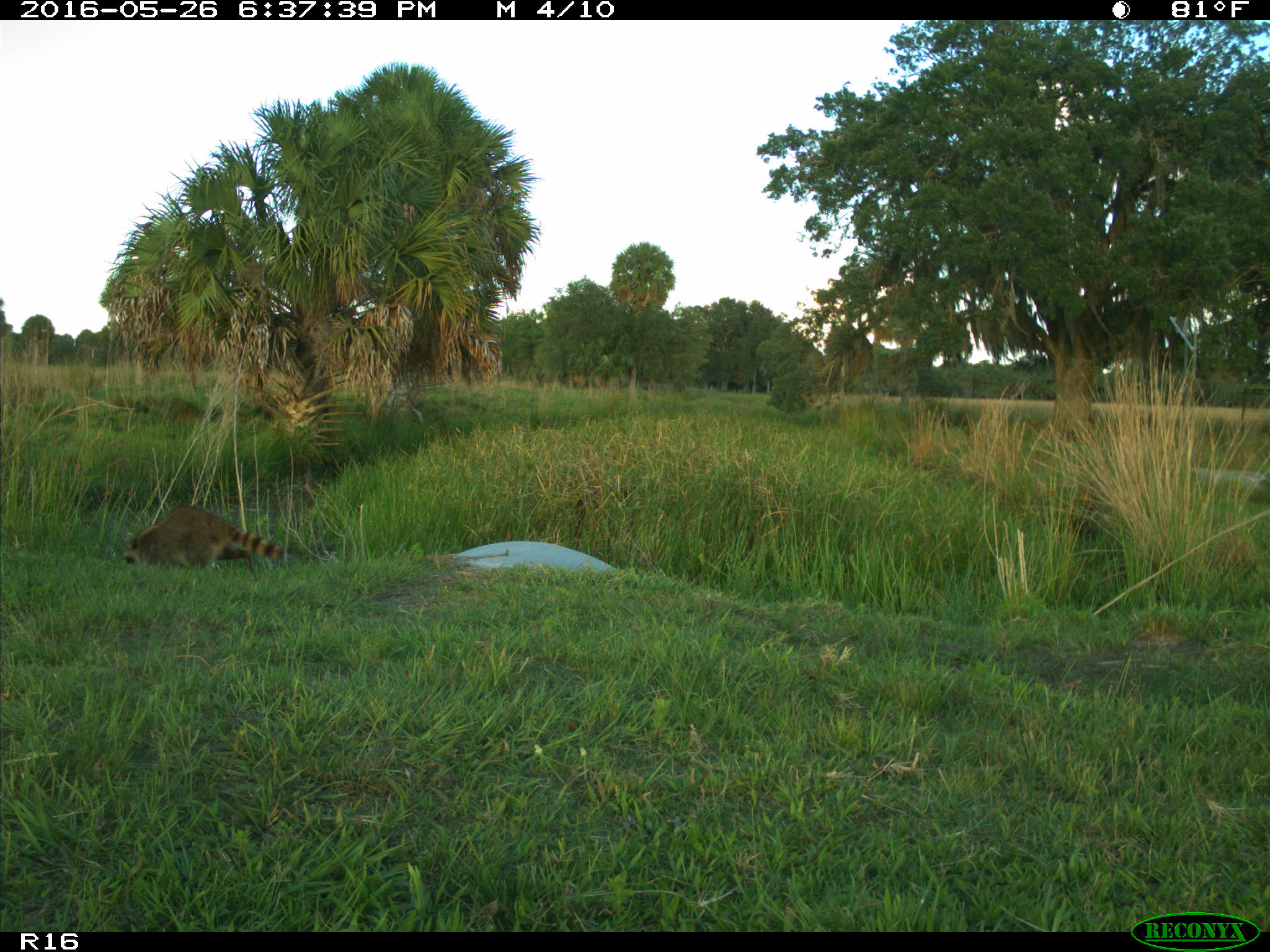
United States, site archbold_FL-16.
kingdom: Animalia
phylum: Chordata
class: Mammalia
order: Carnivora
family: Procyonidae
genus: Procyon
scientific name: Procyon lotor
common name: common raccoon